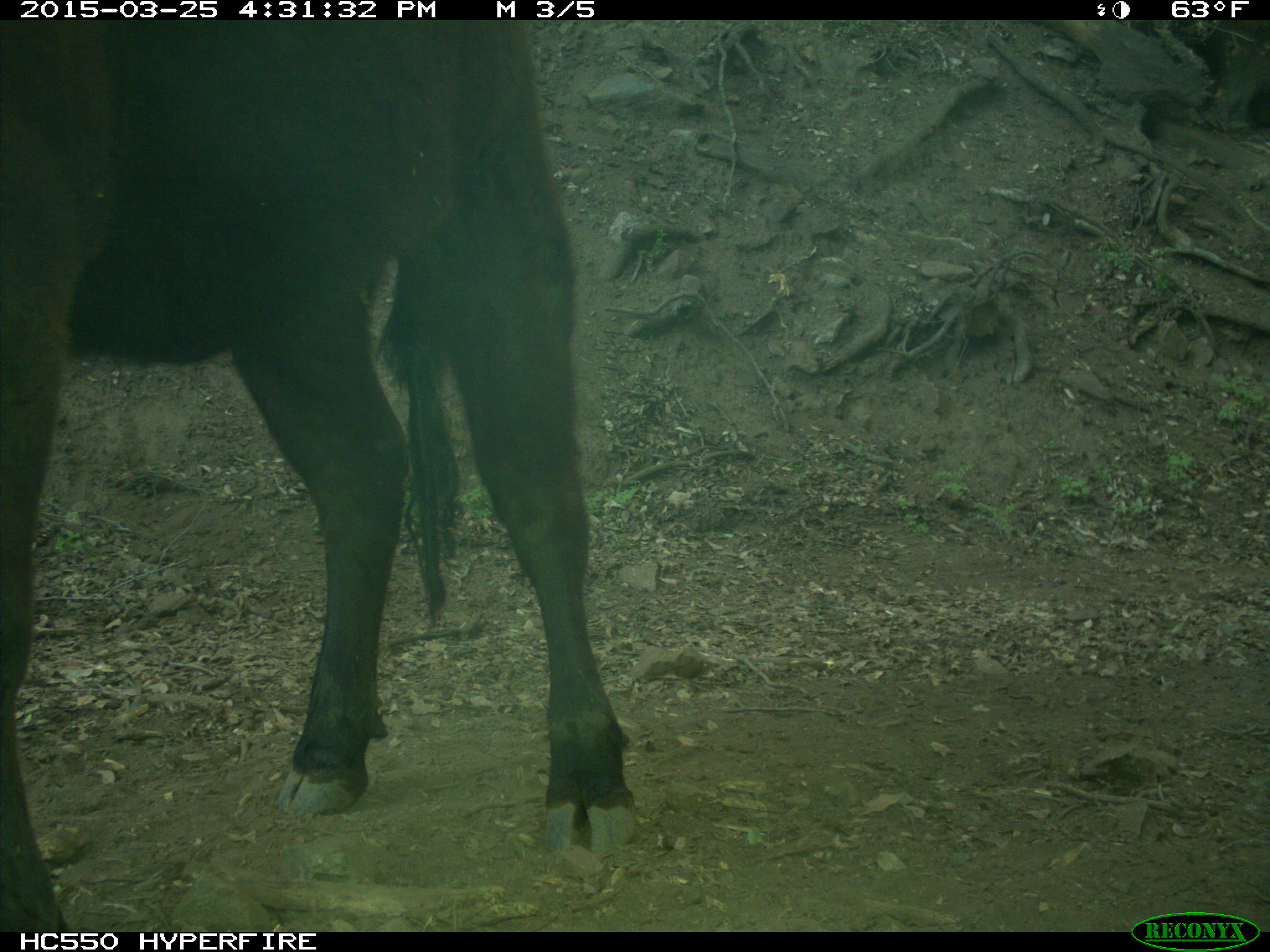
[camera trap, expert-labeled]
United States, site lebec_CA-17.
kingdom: Animalia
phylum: Chordata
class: Mammalia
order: Artiodactyla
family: Bovidae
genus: Bos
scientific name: Bos taurus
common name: domestic cow